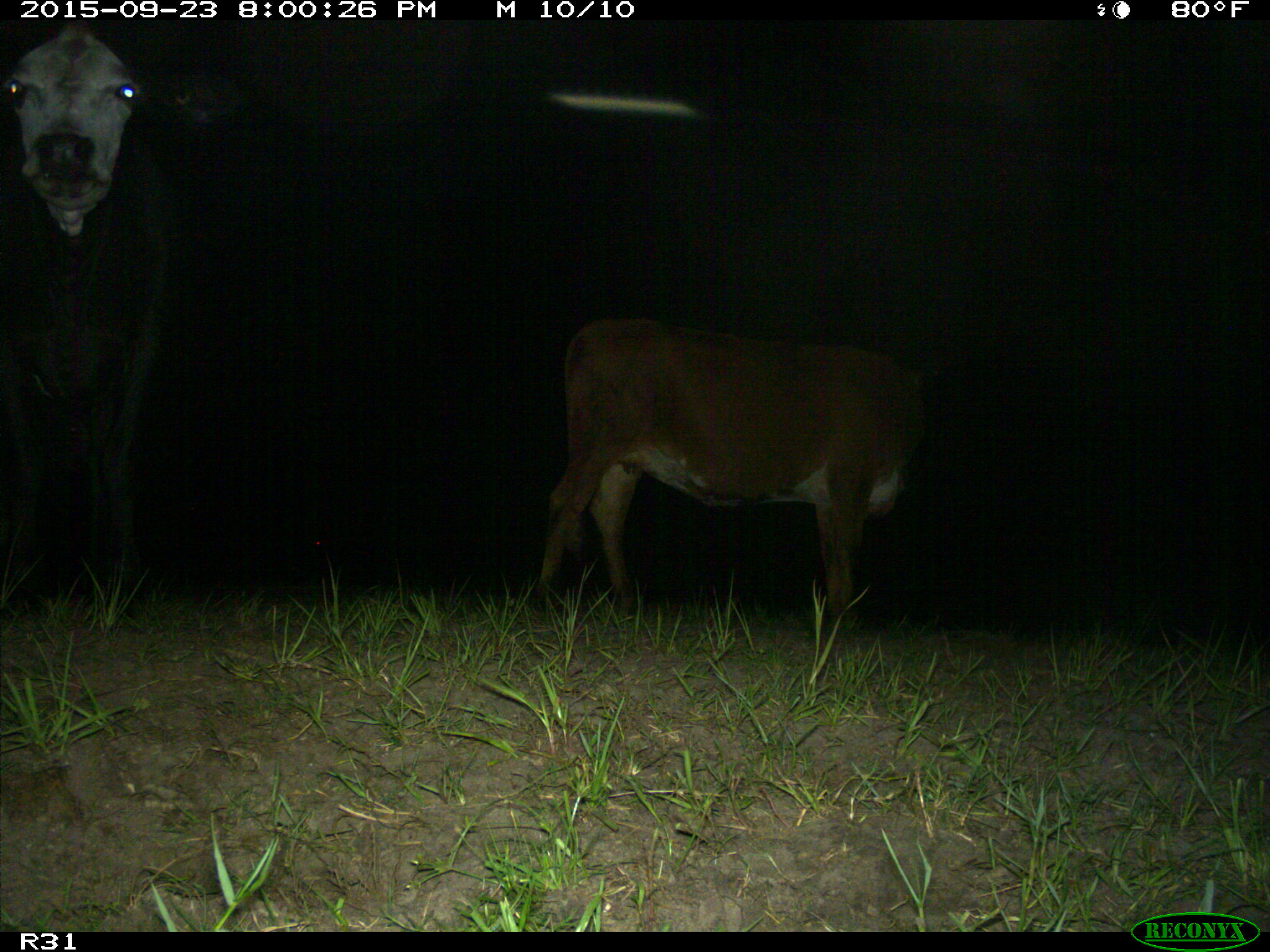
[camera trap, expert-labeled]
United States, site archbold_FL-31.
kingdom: Animalia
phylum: Chordata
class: Mammalia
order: Artiodactyla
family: Bovidae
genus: Bos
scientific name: Bos taurus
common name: domestic cow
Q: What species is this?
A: Bos taurus (domestic cow).